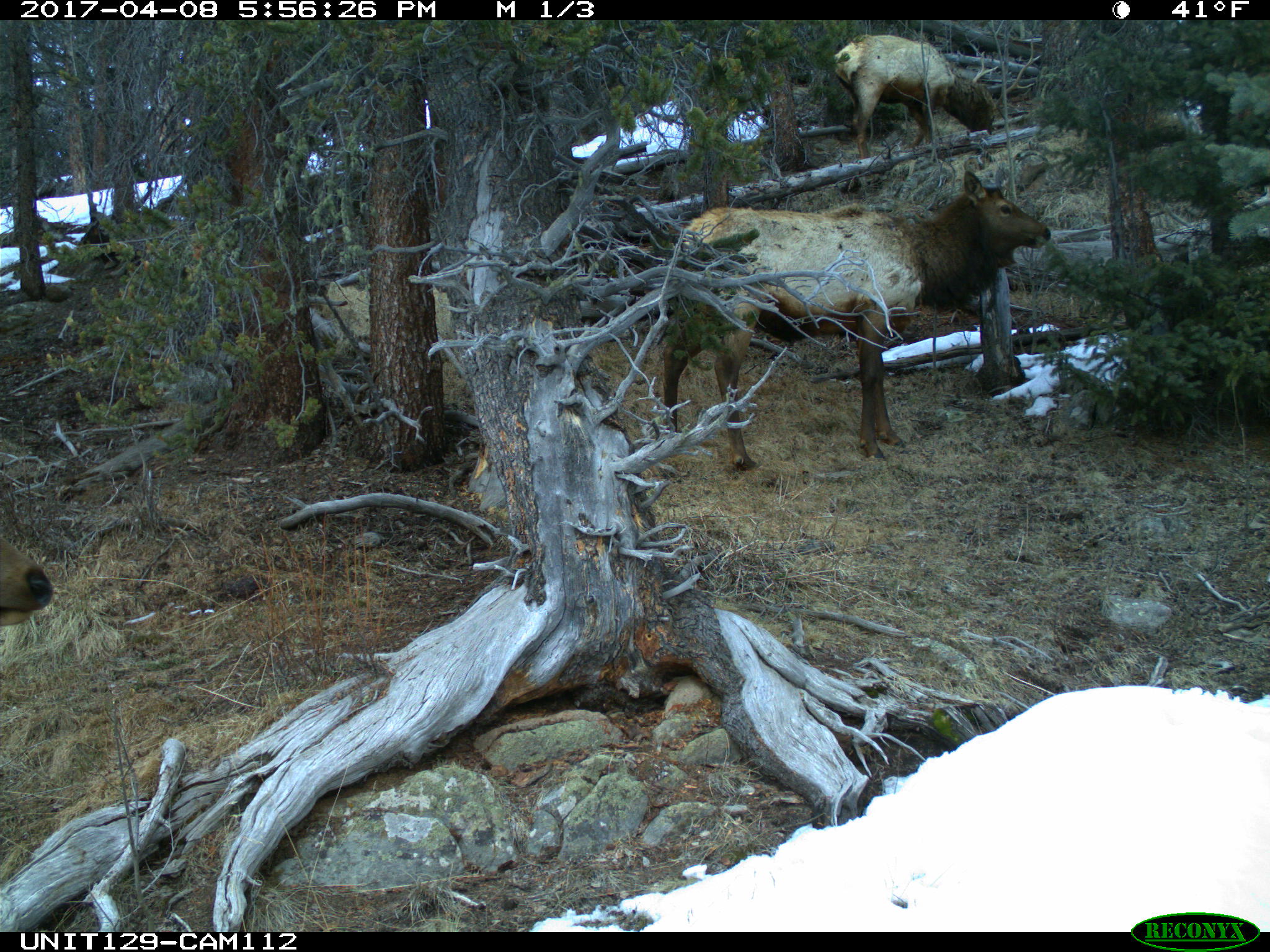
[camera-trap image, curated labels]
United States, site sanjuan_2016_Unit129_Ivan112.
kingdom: Animalia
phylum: Chordata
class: Mammalia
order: Artiodactyla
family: Cervidae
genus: Cervus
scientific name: Cervus elaphus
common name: red deer